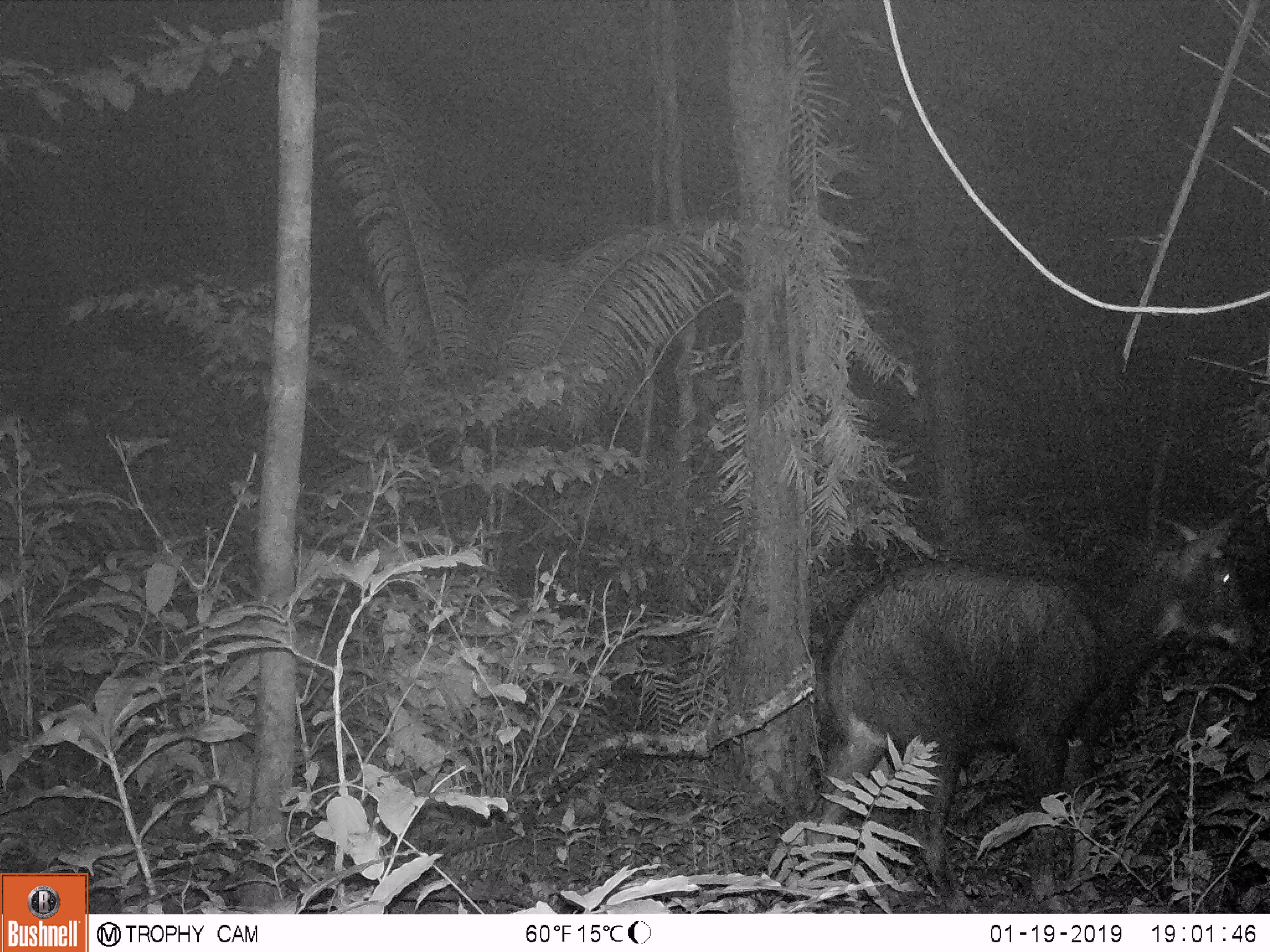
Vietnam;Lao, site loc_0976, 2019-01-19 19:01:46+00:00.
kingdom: Animalia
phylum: Chordata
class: Mammalia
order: Artiodactyla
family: Bovidae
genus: Capricornis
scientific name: Capricornis sumatraensis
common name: chinese serow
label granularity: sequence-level